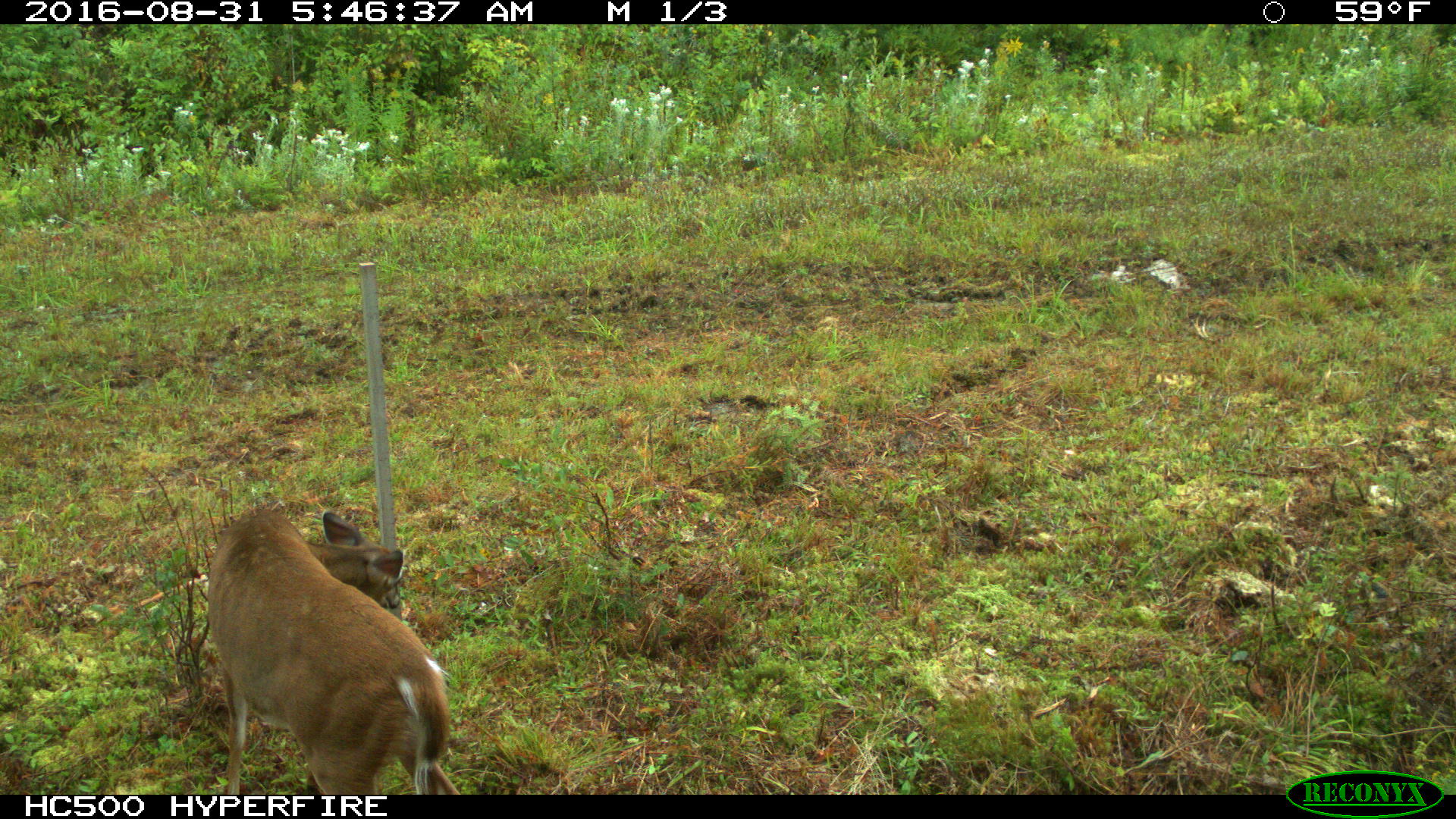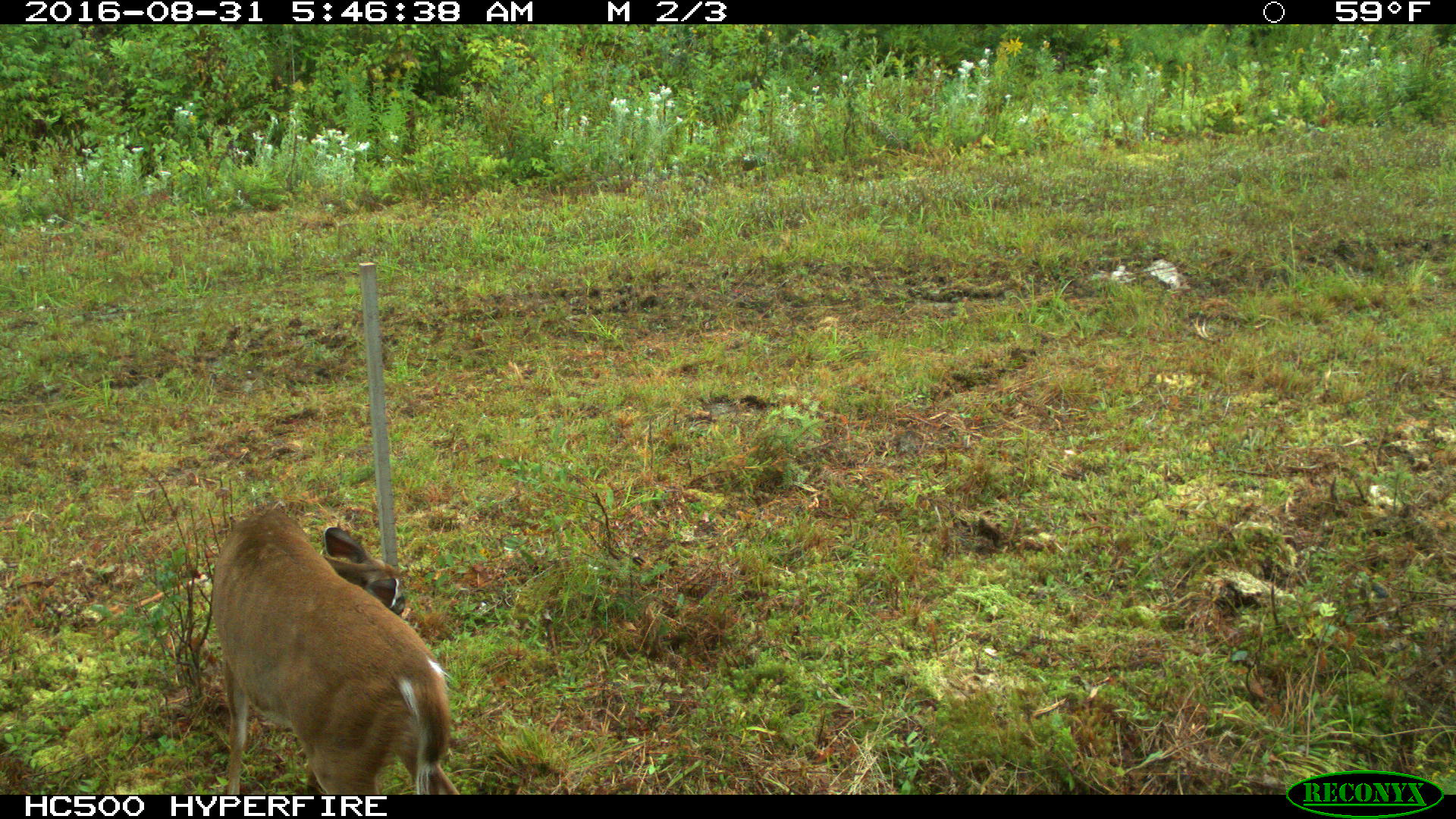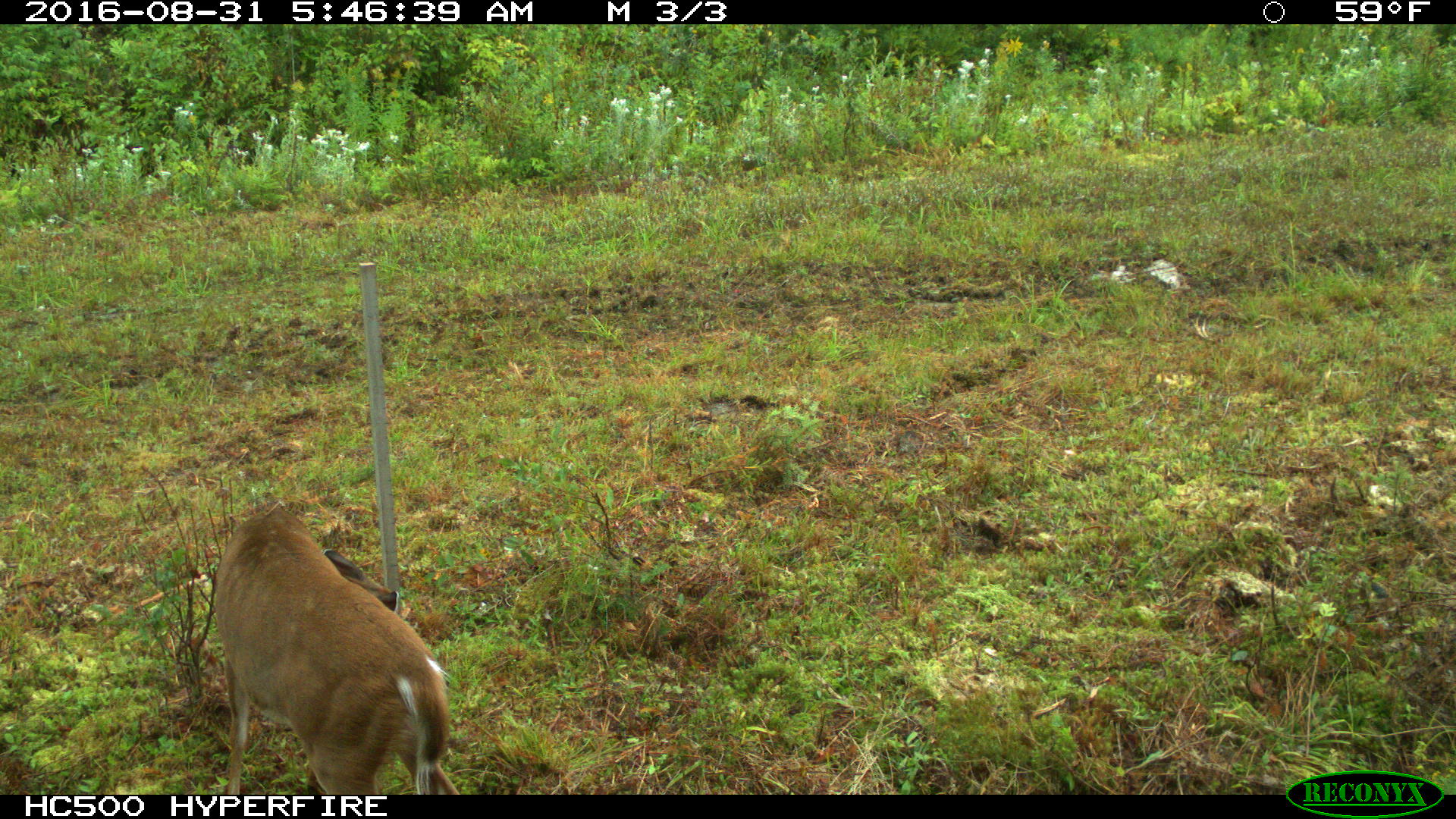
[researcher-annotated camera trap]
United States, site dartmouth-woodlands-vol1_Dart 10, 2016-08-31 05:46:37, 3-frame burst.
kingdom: Animalia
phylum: Chordata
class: Mammalia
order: Artiodactyla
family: Cervidae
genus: Odocoileus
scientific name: Odocoileus virginianus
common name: white-tailed deer